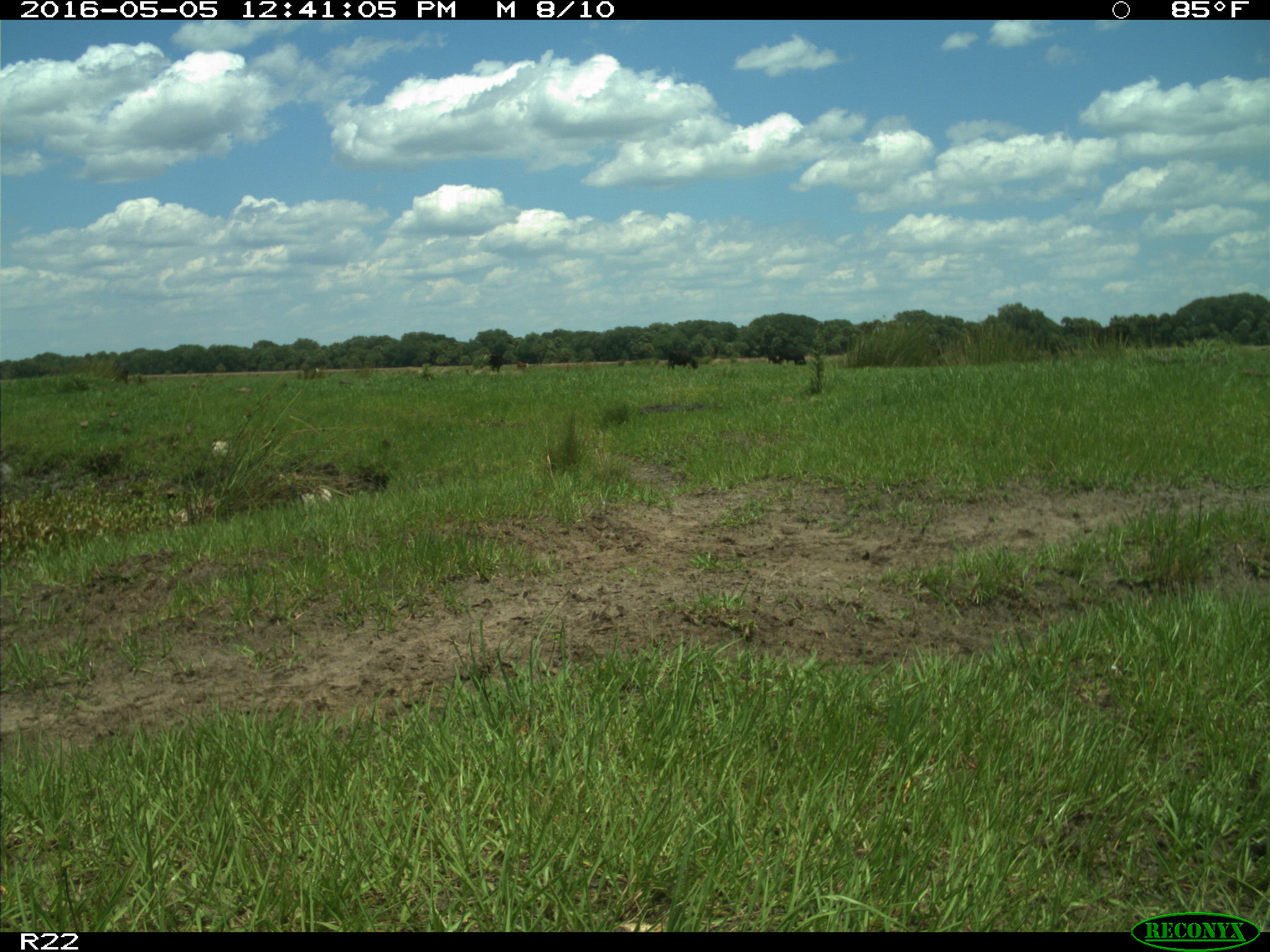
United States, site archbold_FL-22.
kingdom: Animalia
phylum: Chordata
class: Mammalia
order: Artiodactyla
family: Bovidae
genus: Bos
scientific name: Bos taurus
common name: domestic cow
Bos taurus (domestic cow).